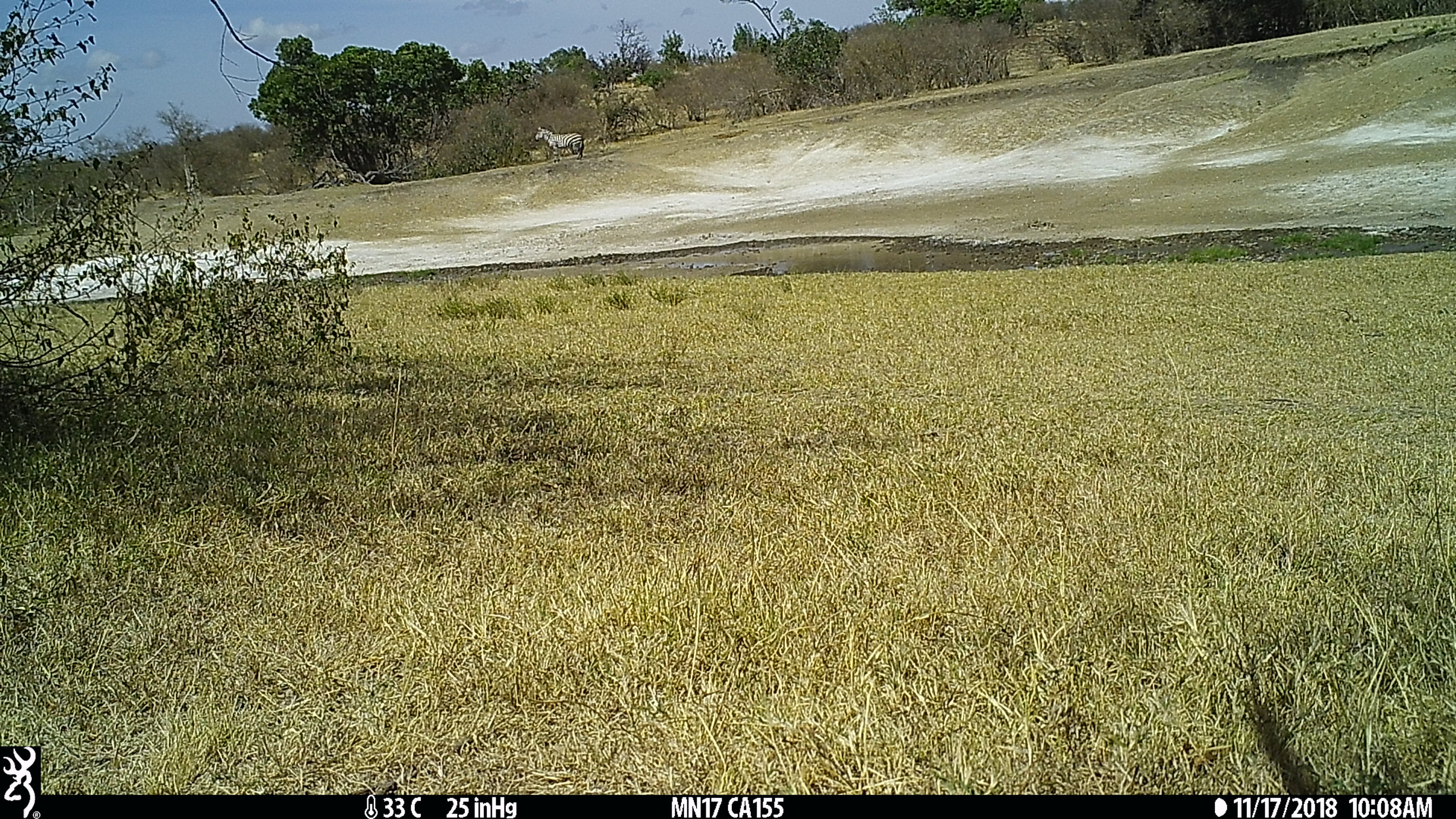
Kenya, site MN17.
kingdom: Animalia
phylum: Chordata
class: Mammalia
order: Perissodactyla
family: Equidae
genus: Equus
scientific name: Equus quagga burchellii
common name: burchell's zebra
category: zebra